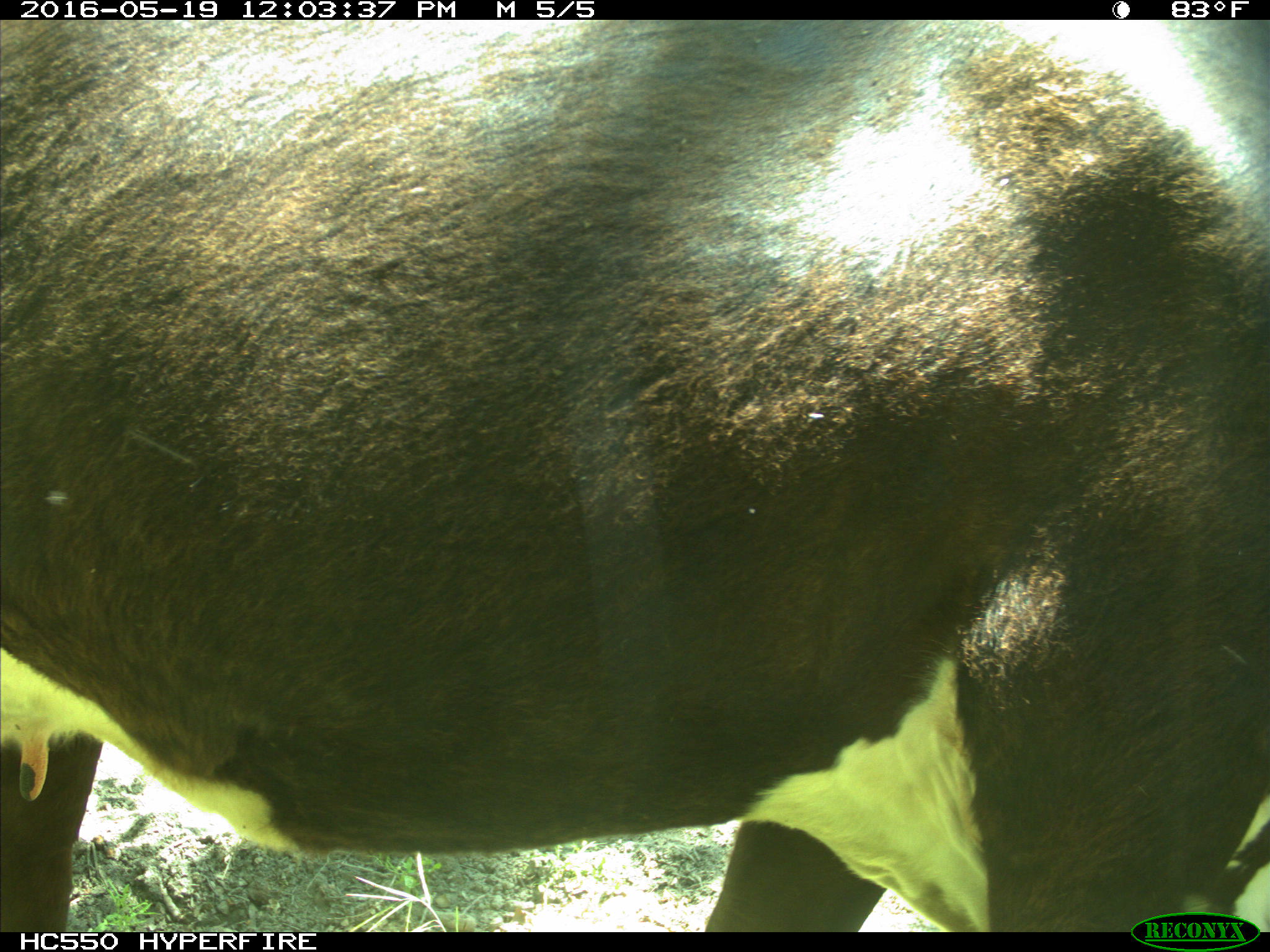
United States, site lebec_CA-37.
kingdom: Animalia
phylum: Chordata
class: Mammalia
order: Artiodactyla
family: Bovidae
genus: Bos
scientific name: Bos taurus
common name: domestic cow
Bos taurus (domestic cow).